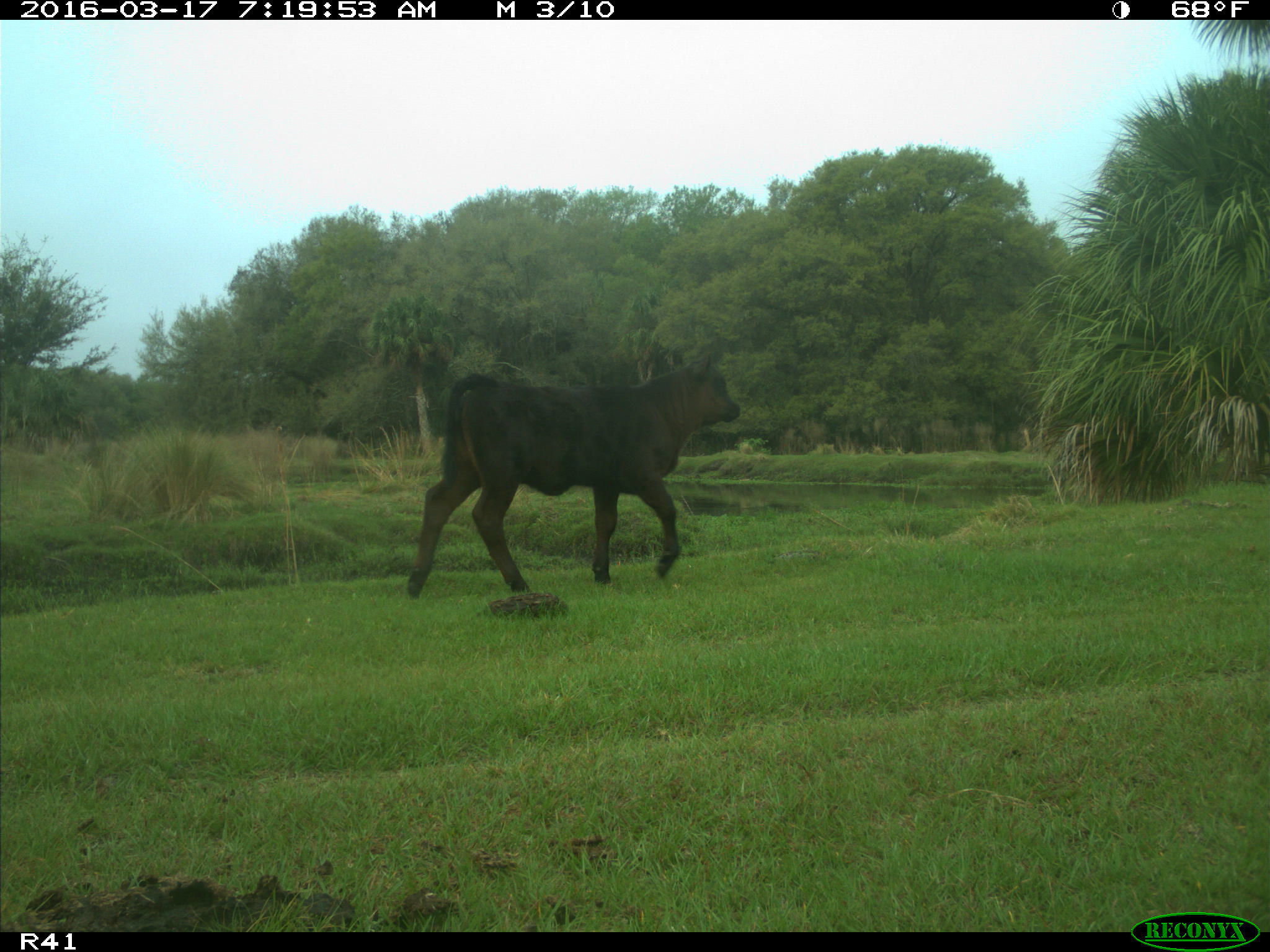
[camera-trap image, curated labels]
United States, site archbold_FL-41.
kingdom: Animalia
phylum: Chordata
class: Mammalia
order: Artiodactyla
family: Bovidae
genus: Bos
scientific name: Bos taurus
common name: domestic cow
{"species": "Bos taurus (domestic cow)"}